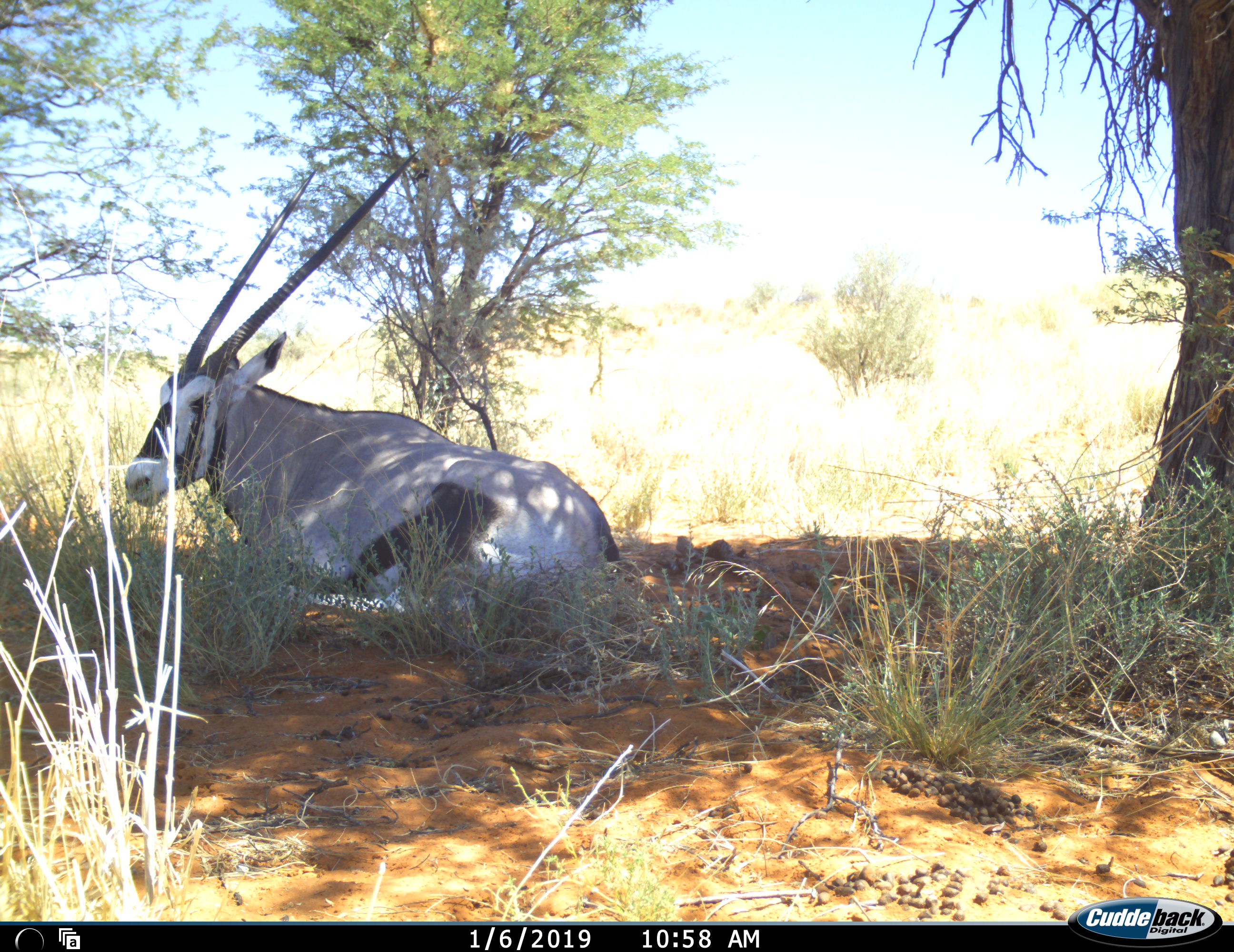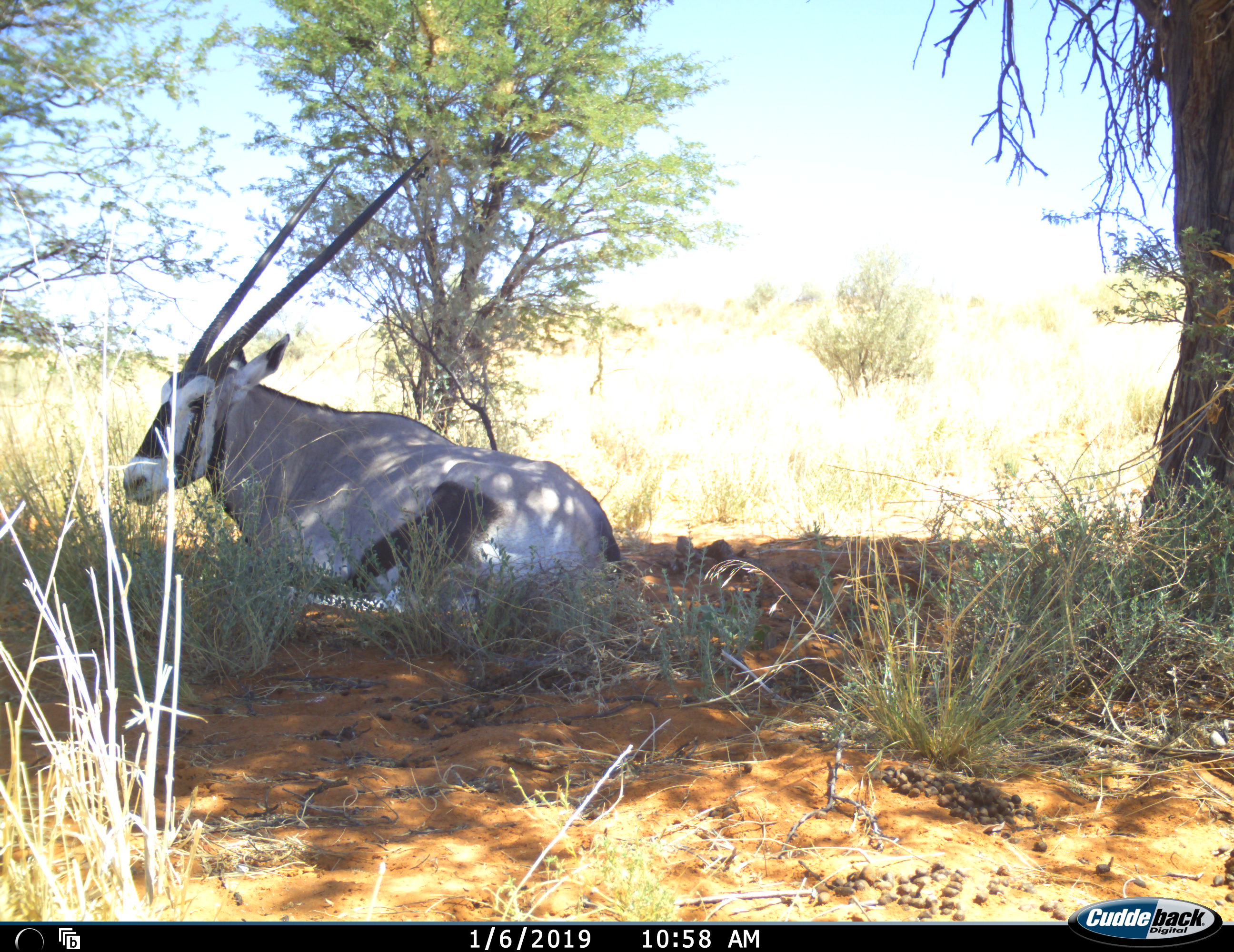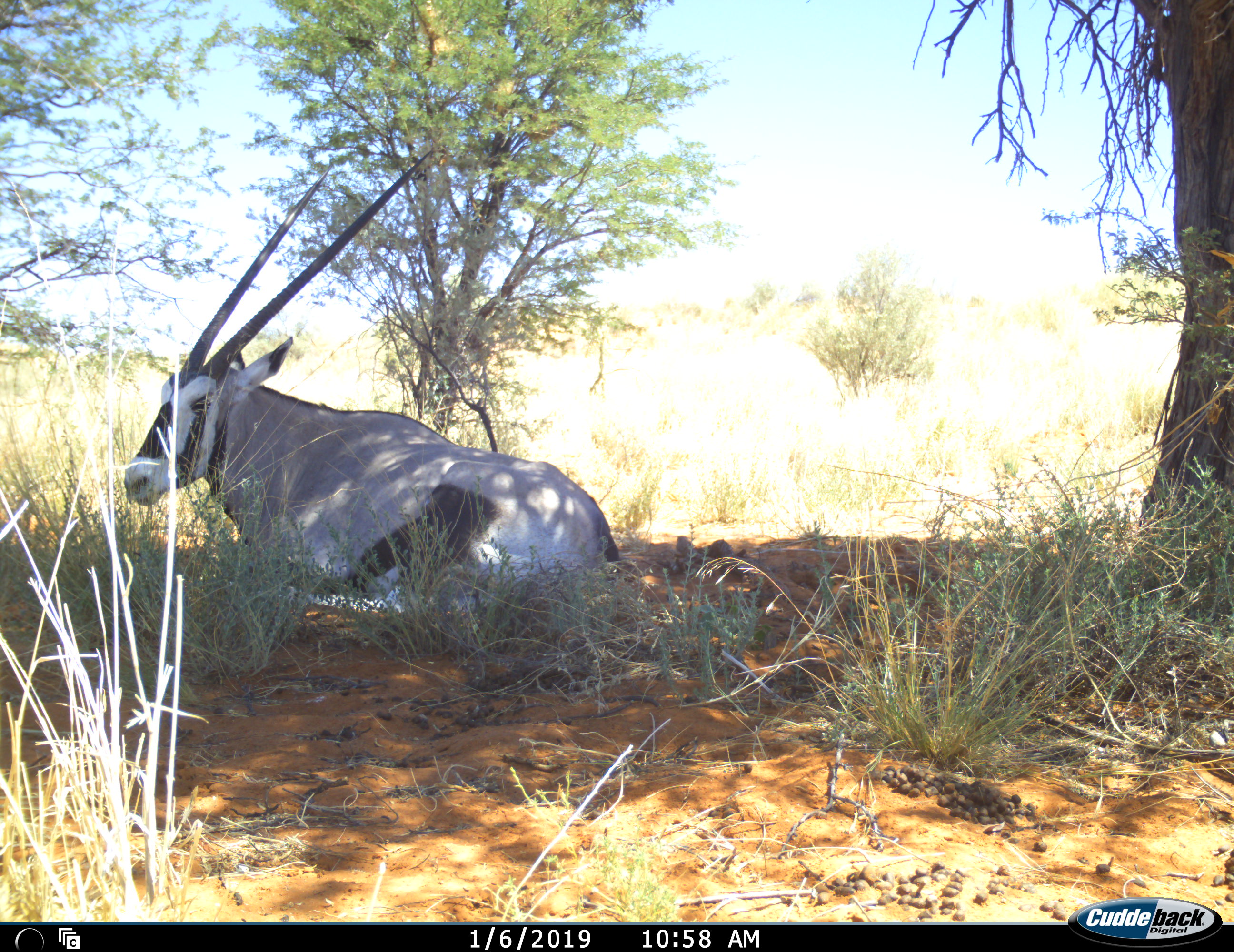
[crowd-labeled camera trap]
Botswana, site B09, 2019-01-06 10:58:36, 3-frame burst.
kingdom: Animalia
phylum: Chordata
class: Mammalia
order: Artiodactyla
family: Bovidae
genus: Oryx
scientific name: Oryx gazella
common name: gemsbok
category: gemsbokoryx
Gemsbokoryx (gemsbok) (Oryx gazella), count 1. Behavior (volunteer vote fractions): standing 0%, resting 100%, moving 0%, interacting 0%. Young present (vote fraction): 0%. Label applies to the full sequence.